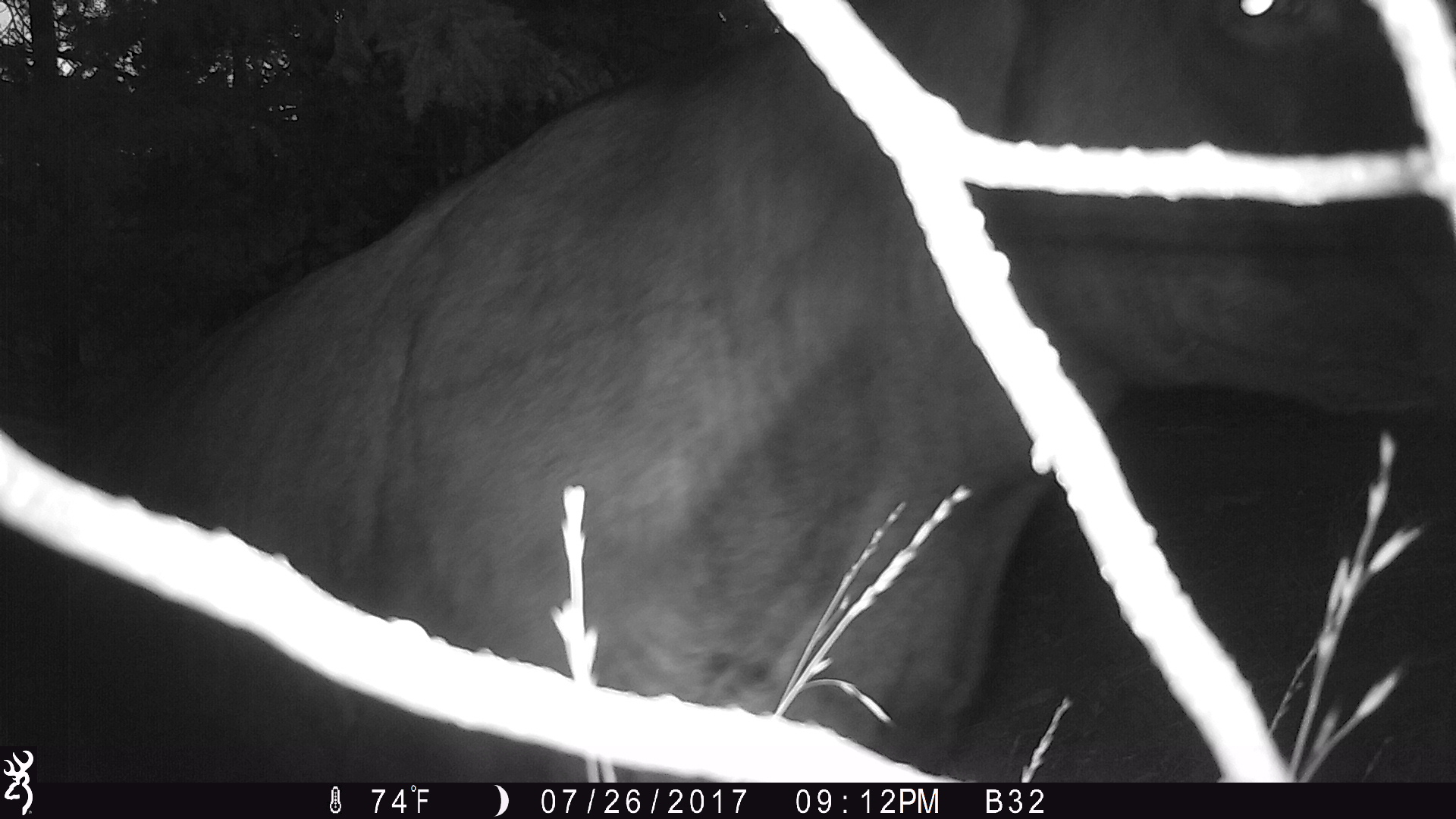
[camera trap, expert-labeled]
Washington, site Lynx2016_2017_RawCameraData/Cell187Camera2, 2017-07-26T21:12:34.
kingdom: Animalia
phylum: Chordata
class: Mammalia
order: Artiodactyla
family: Bovidae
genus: Bos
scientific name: Bos taurus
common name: domestic cattle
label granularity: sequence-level